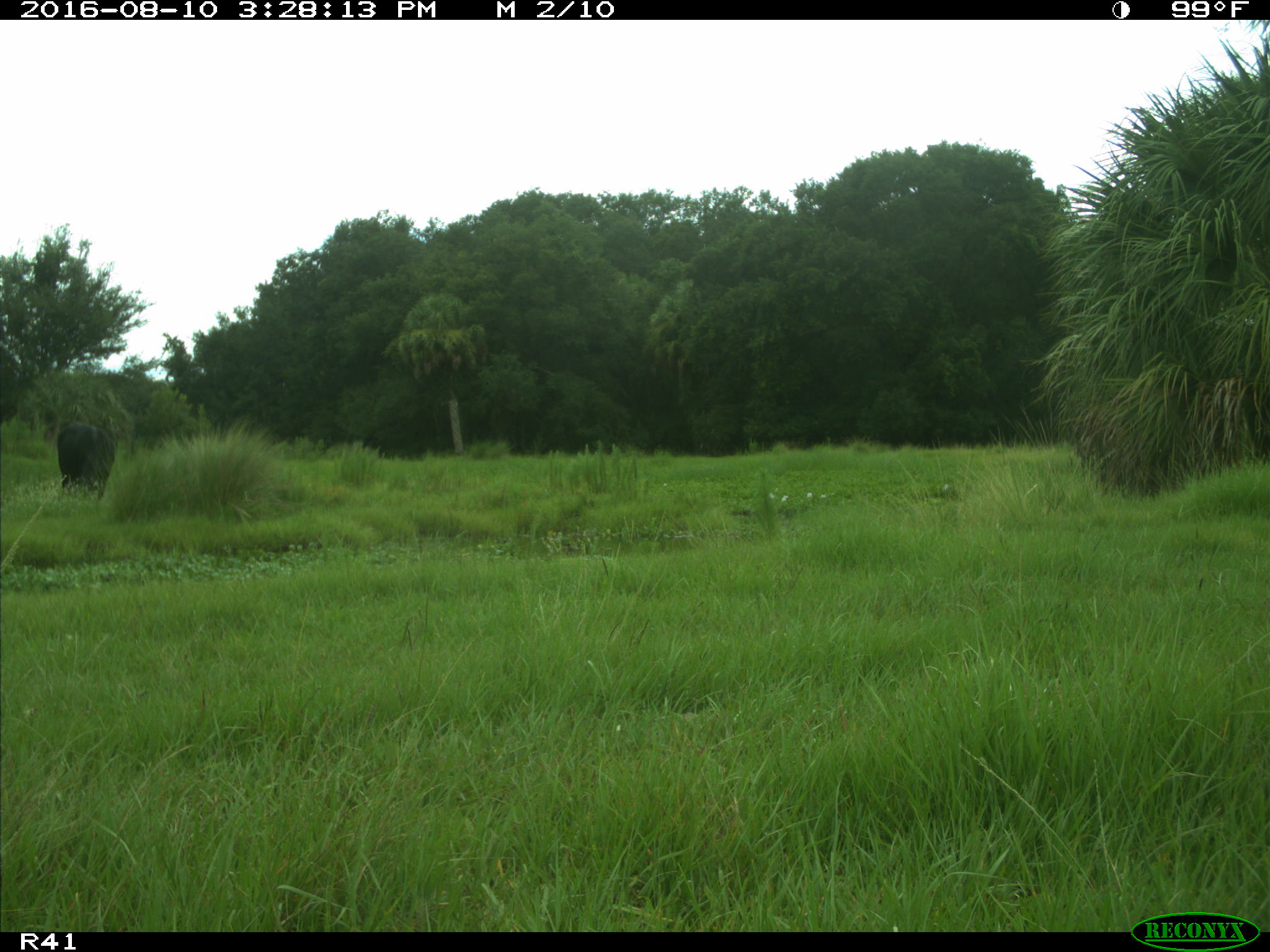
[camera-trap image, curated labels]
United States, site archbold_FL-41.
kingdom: Animalia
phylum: Chordata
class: Mammalia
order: Artiodactyla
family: Bovidae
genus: Bos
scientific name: Bos taurus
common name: domestic cow